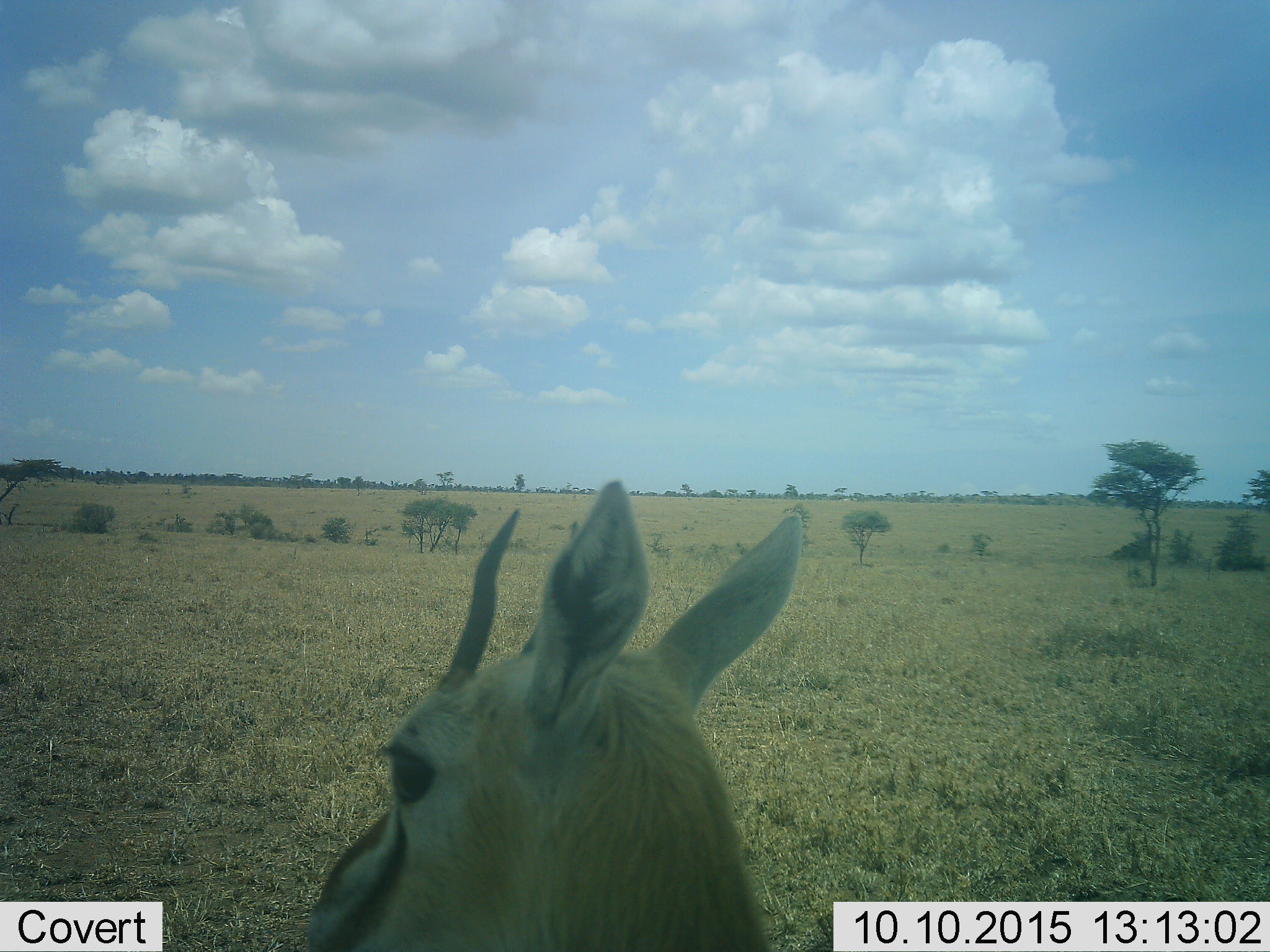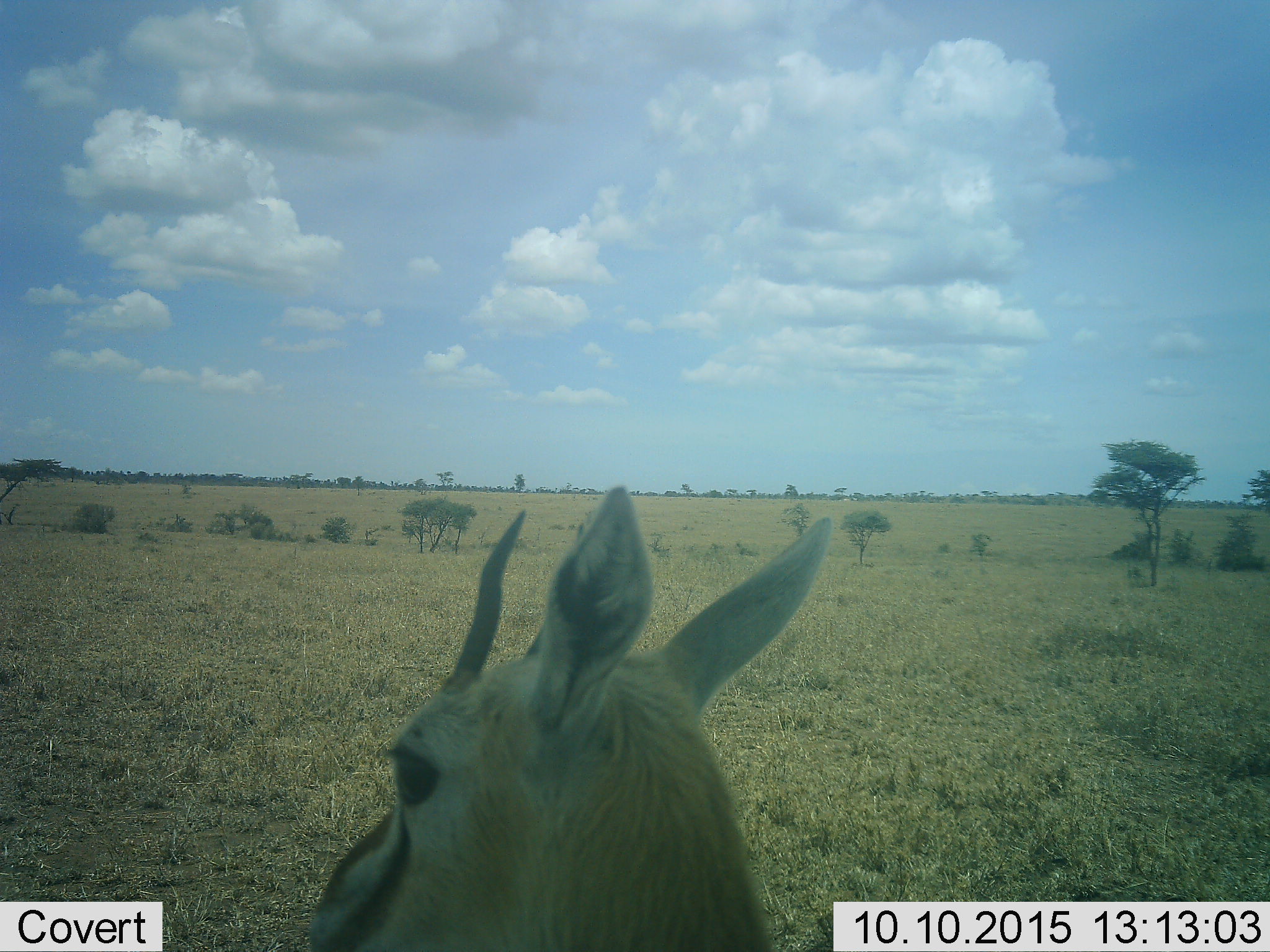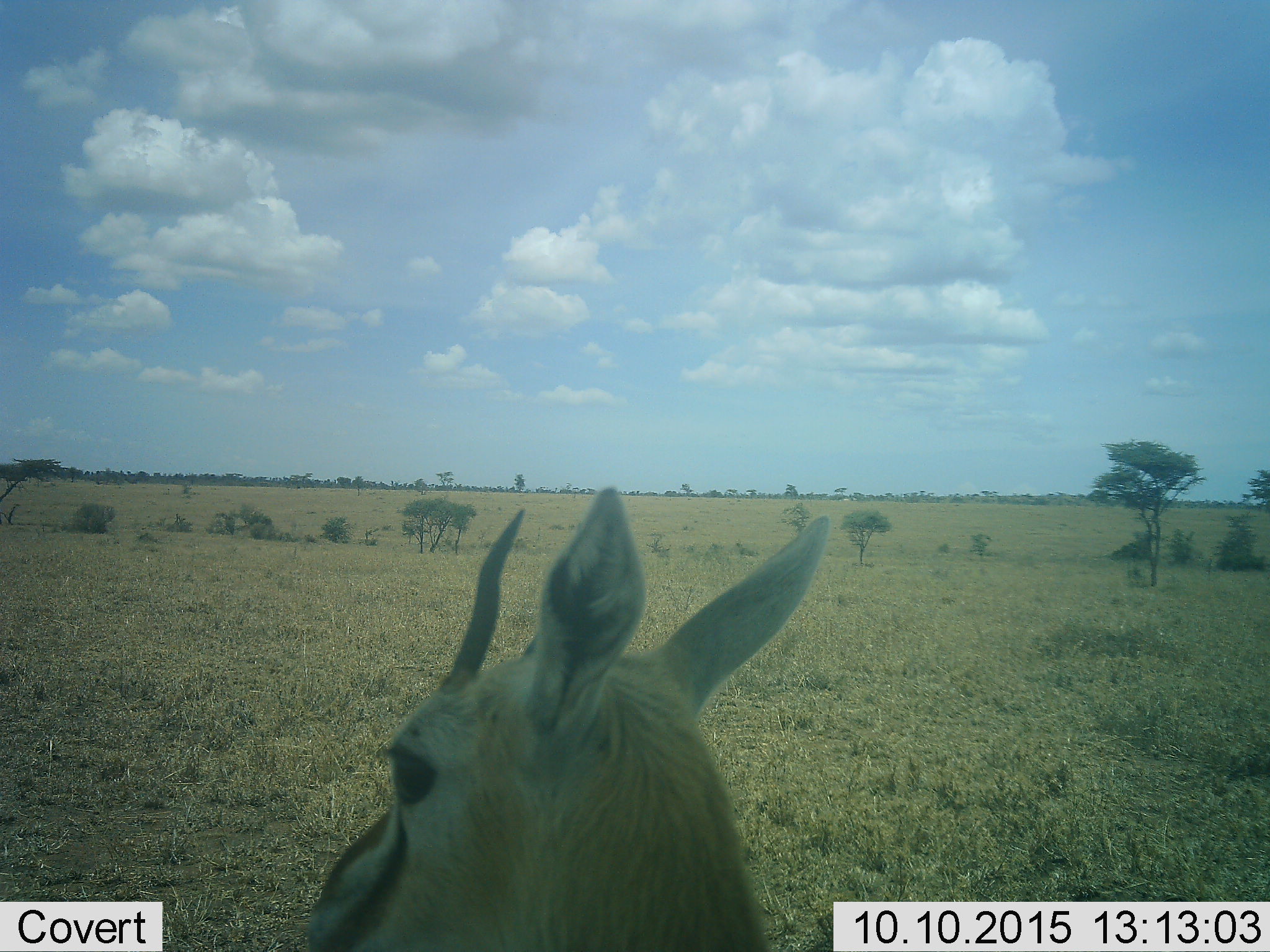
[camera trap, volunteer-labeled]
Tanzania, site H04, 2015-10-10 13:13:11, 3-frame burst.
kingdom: Animalia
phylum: Chordata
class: Mammalia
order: Artiodactyla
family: Bovidae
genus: Eudorcas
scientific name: Eudorcas thomsonii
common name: thomson's gazelle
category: gazellethomsons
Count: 1.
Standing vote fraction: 100%.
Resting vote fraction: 11%.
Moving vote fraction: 0%.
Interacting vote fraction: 0%.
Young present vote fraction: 0%.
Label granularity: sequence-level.